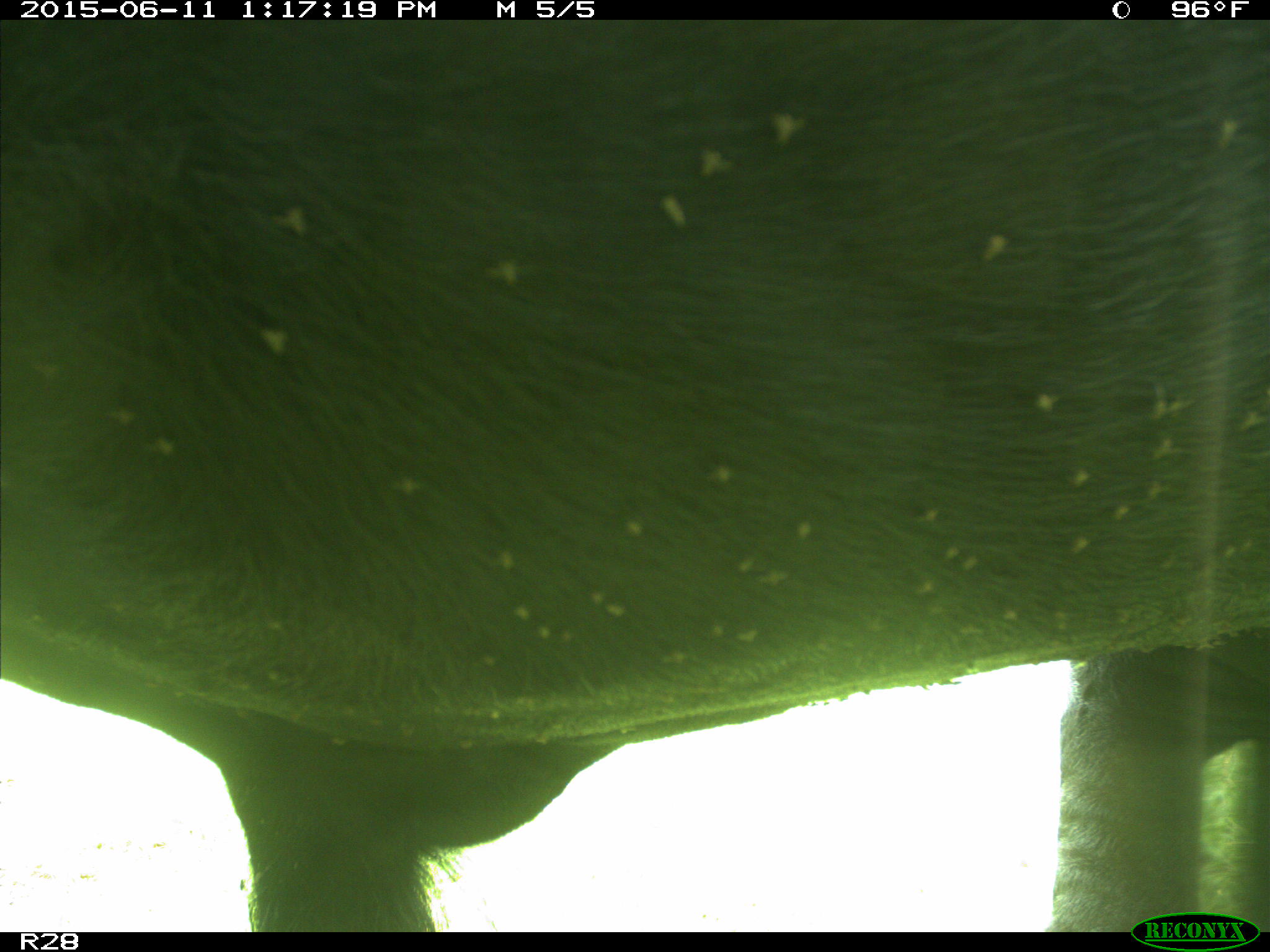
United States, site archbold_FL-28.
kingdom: Animalia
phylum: Chordata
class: Mammalia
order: Artiodactyla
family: Bovidae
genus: Bos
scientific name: Bos taurus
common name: domestic cow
Bos taurus (domestic cow).